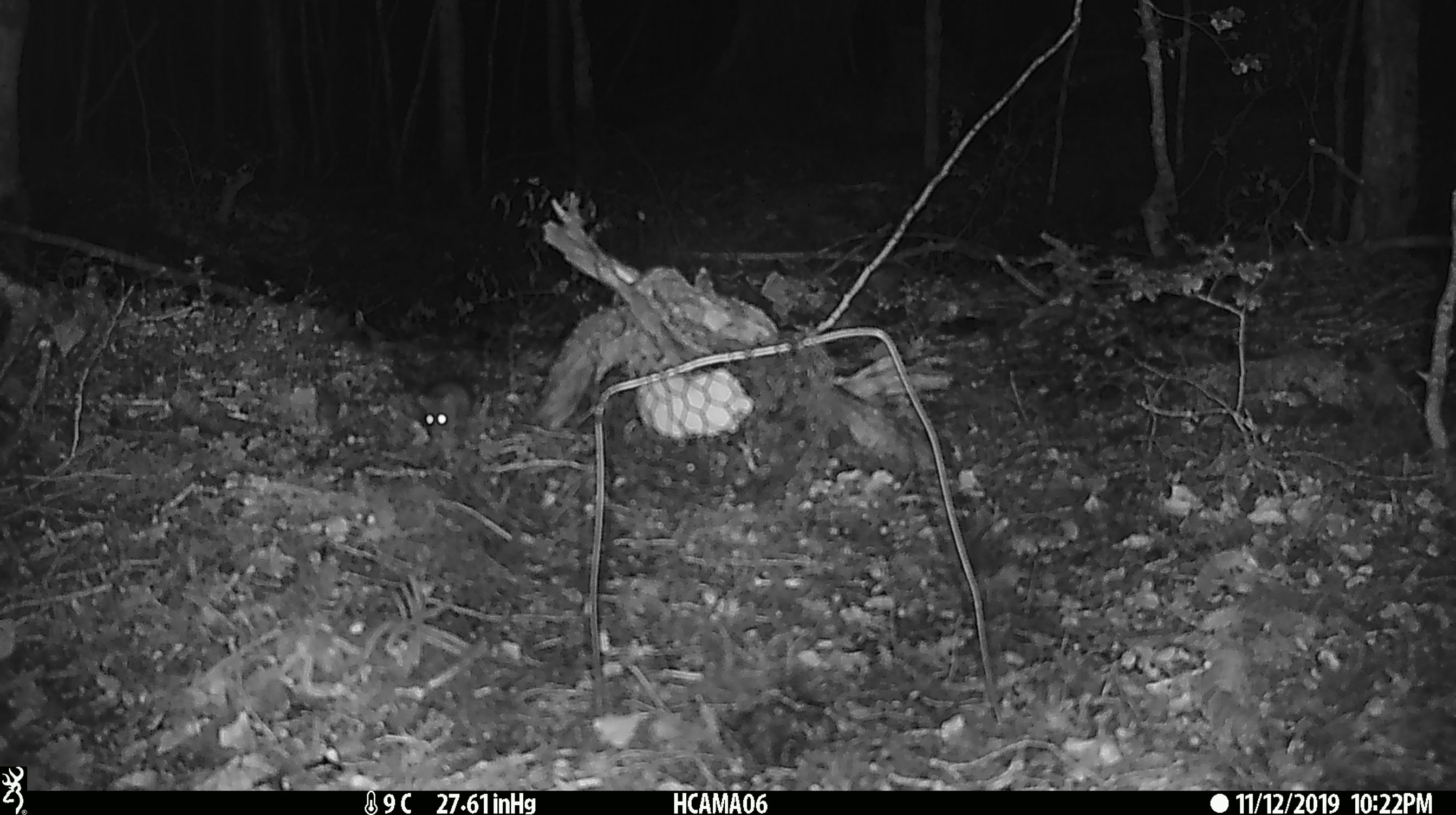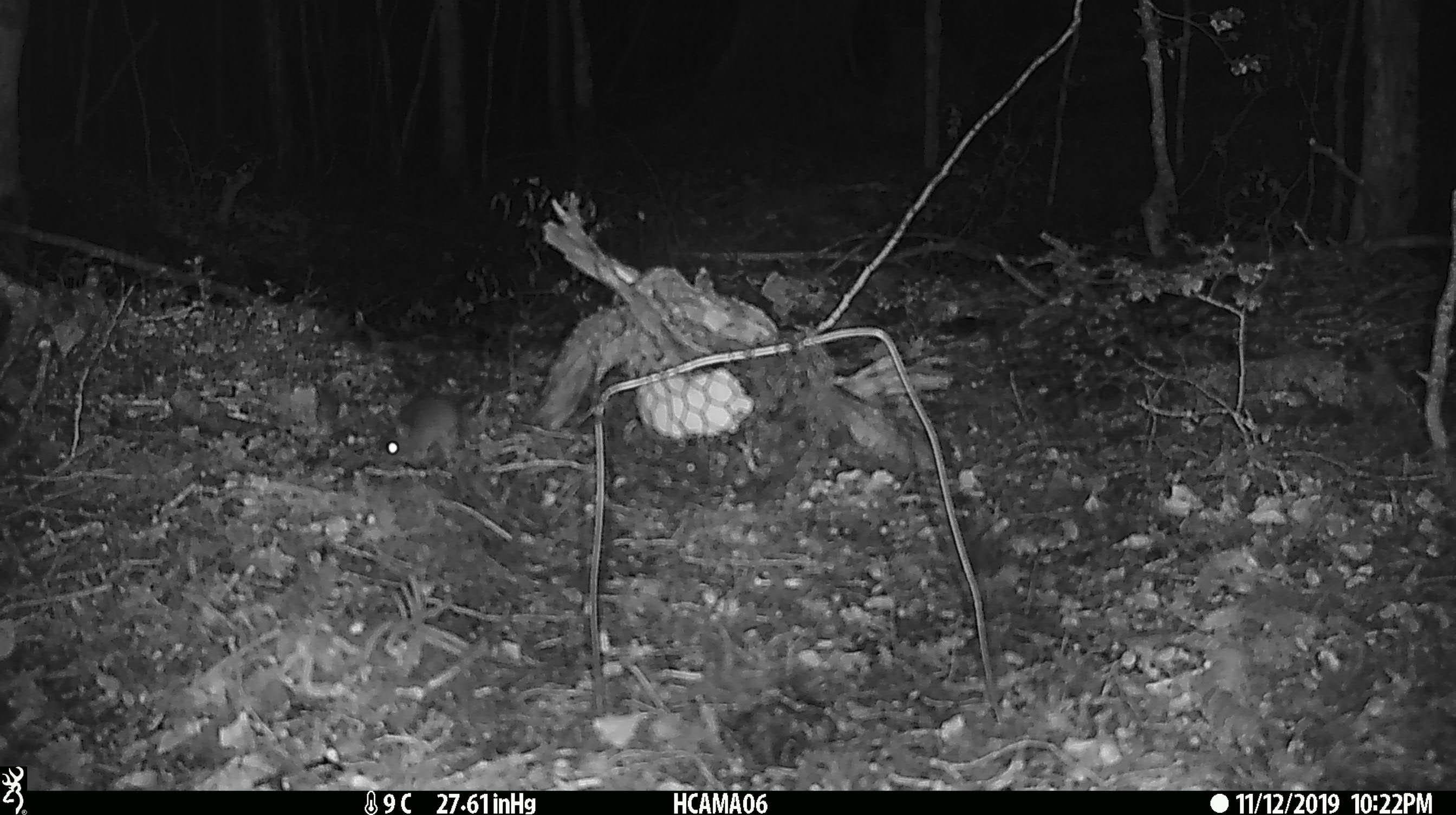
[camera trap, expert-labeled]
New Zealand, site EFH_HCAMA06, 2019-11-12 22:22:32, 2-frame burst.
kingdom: Animalia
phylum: Chordata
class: Mammalia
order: Rodentia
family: Muridae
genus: Mus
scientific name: Mus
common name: mouse